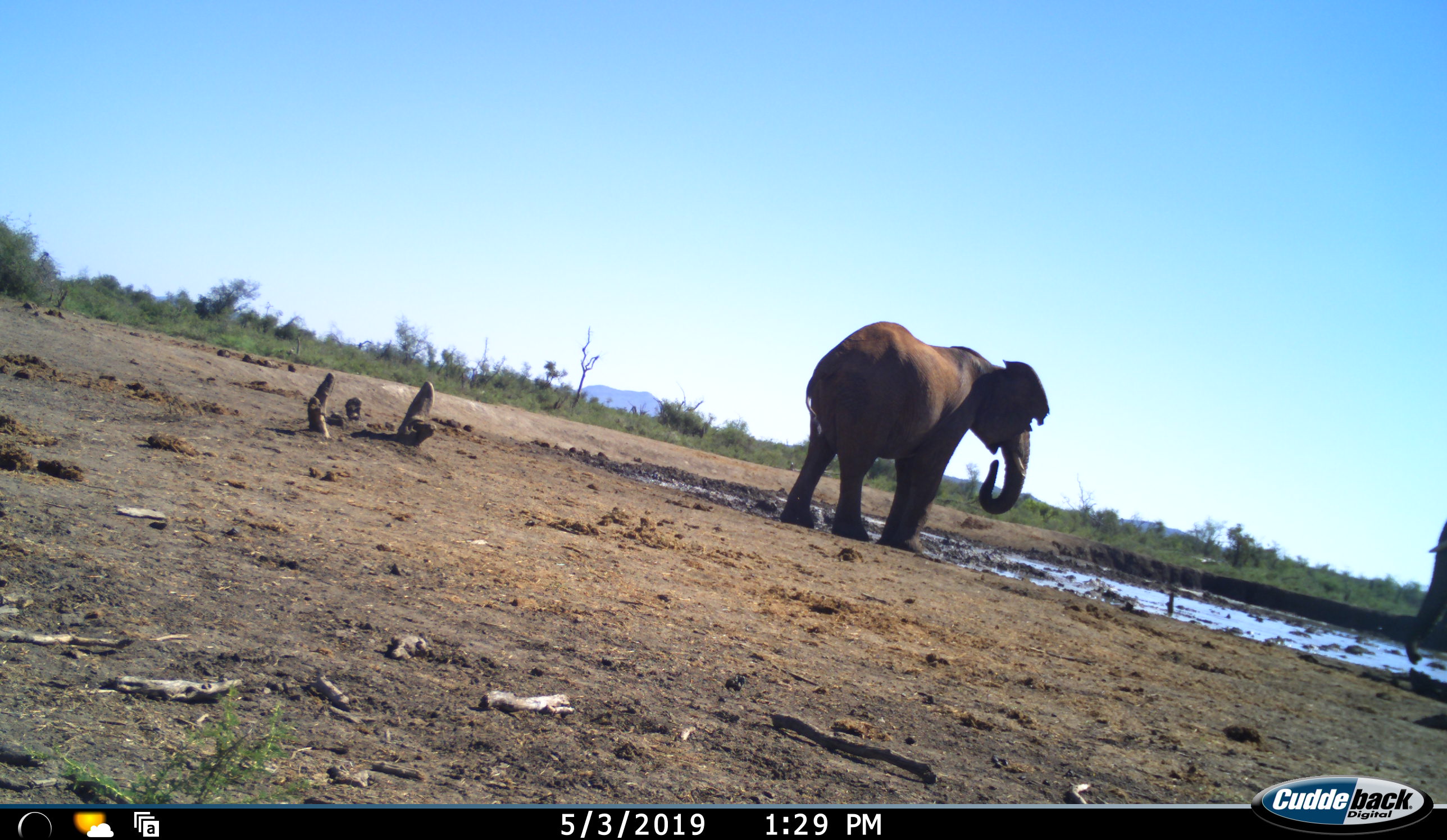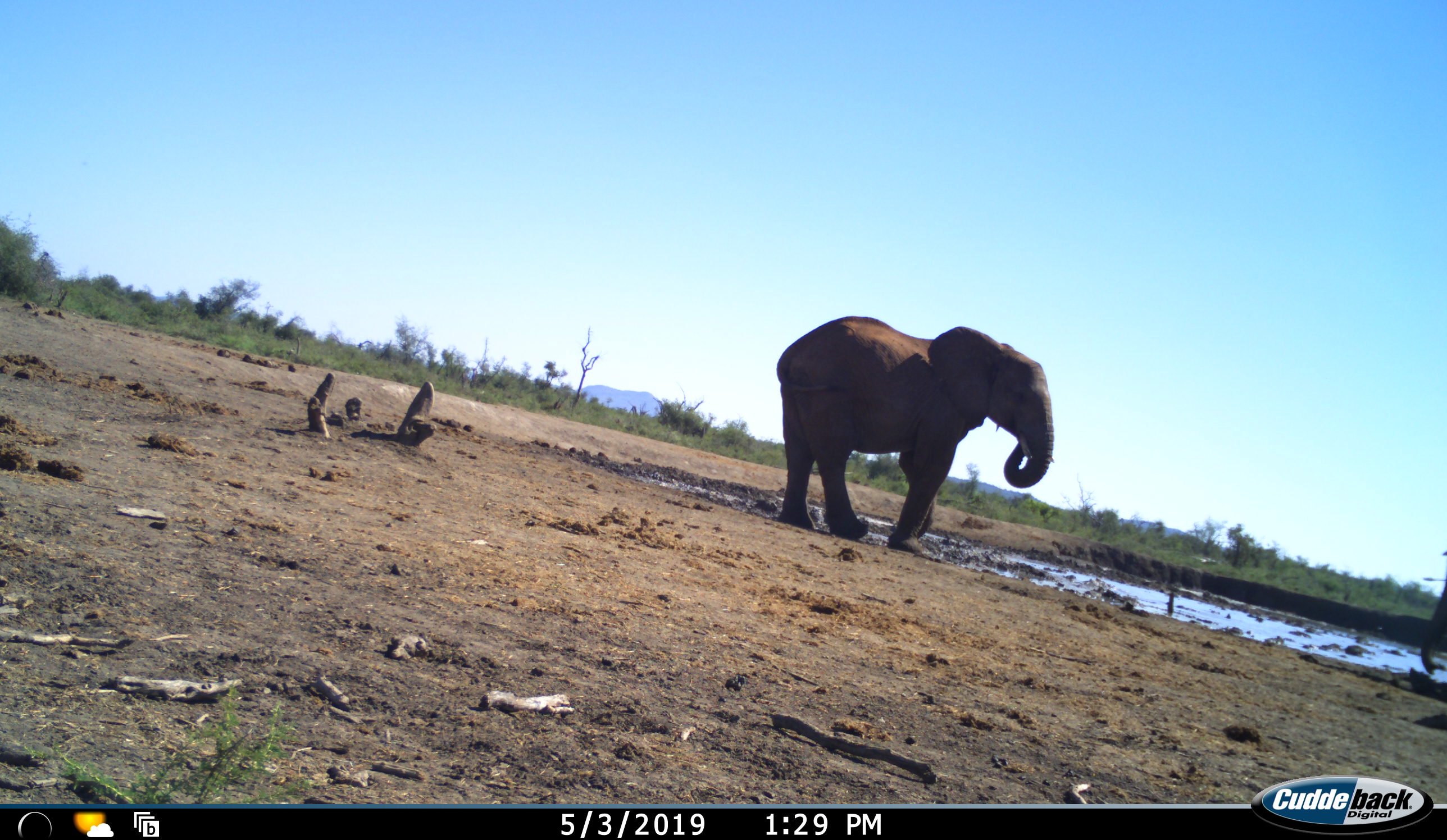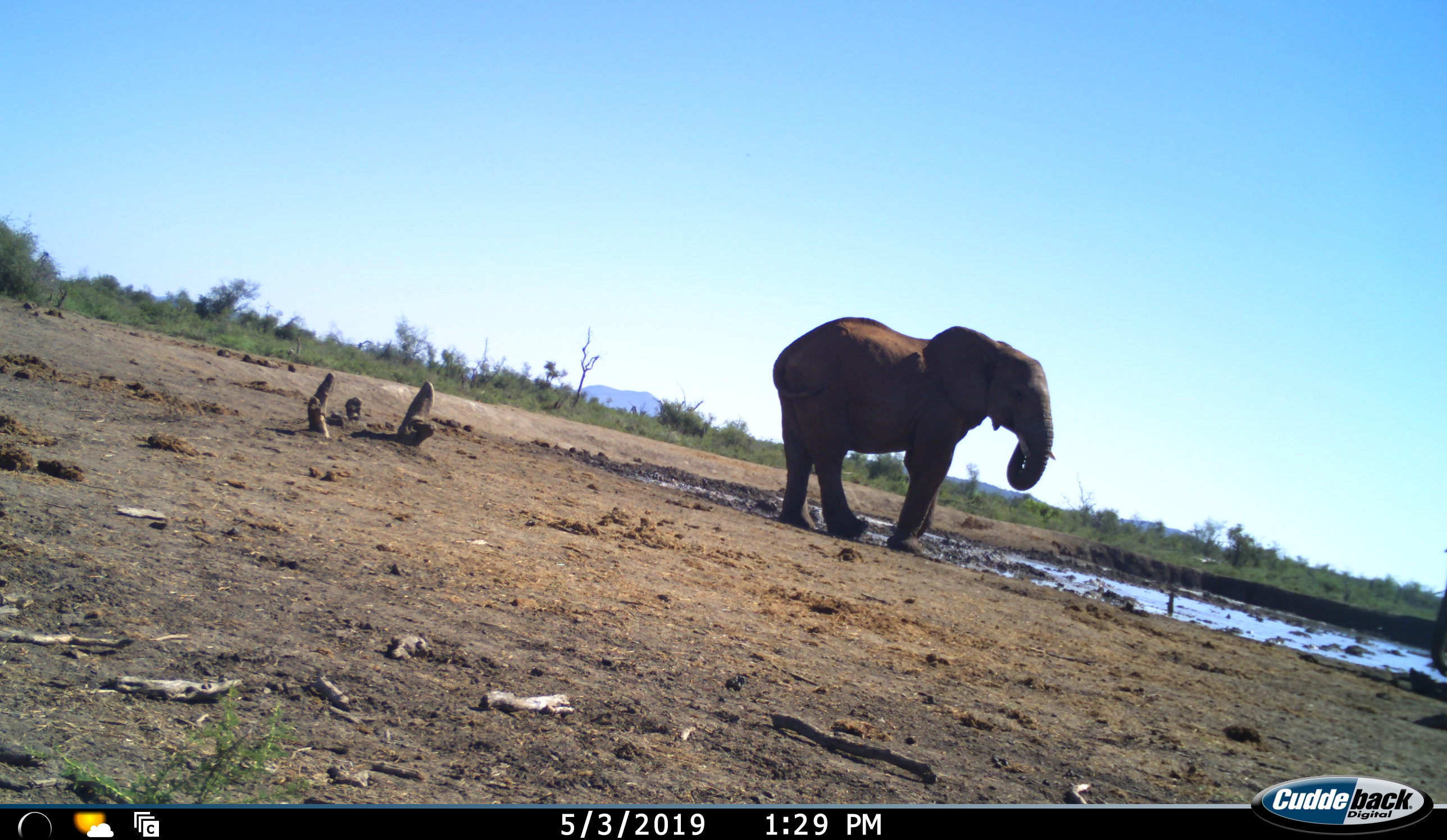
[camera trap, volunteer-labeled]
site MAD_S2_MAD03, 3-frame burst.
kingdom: Animalia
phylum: Chordata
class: Mammalia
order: Proboscidea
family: Elephantidae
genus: Loxodonta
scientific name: Loxodonta africana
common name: african bush elephant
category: elephant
Elephant (african bush elephant) (Loxodonta africana), count 2. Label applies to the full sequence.